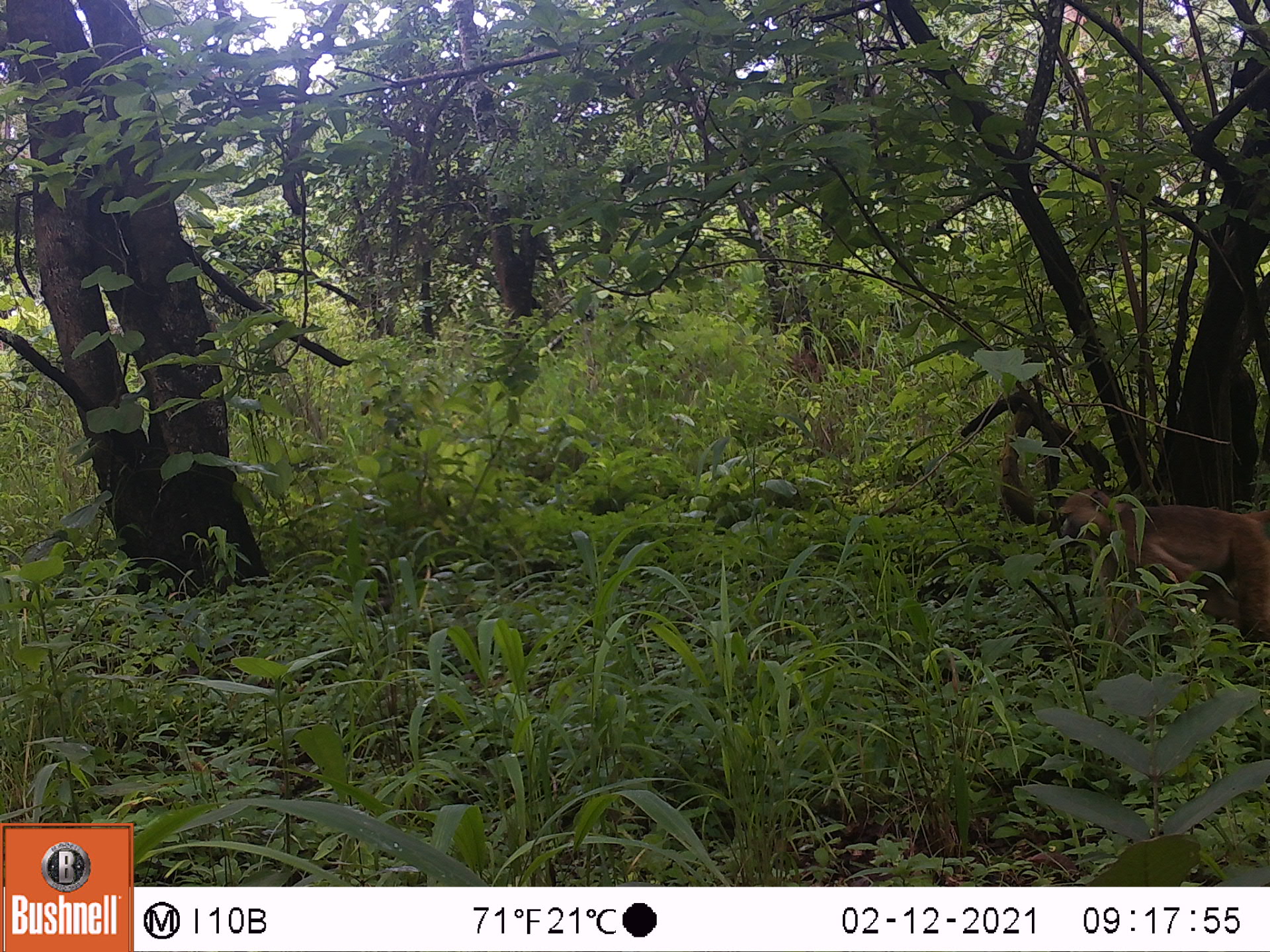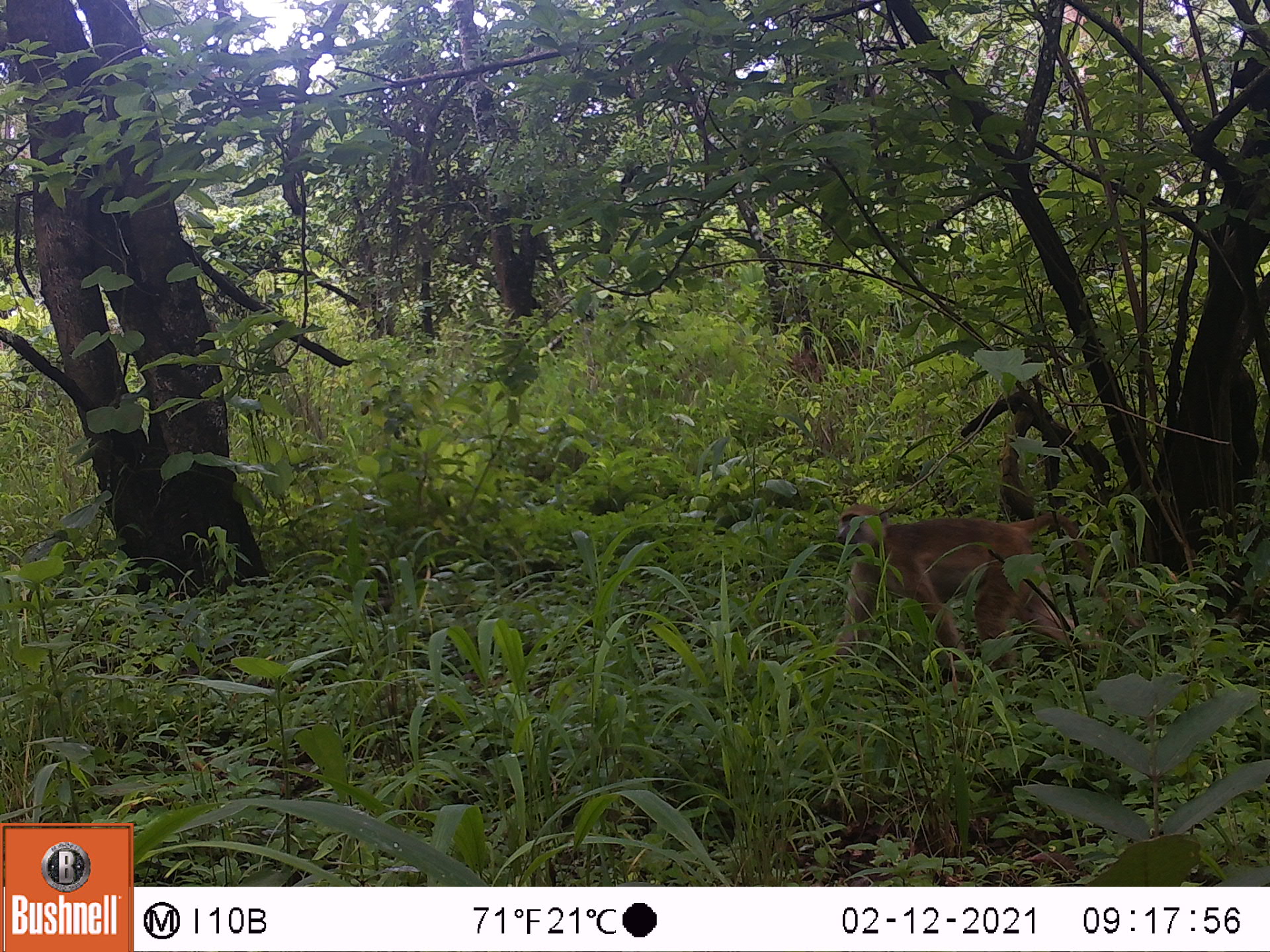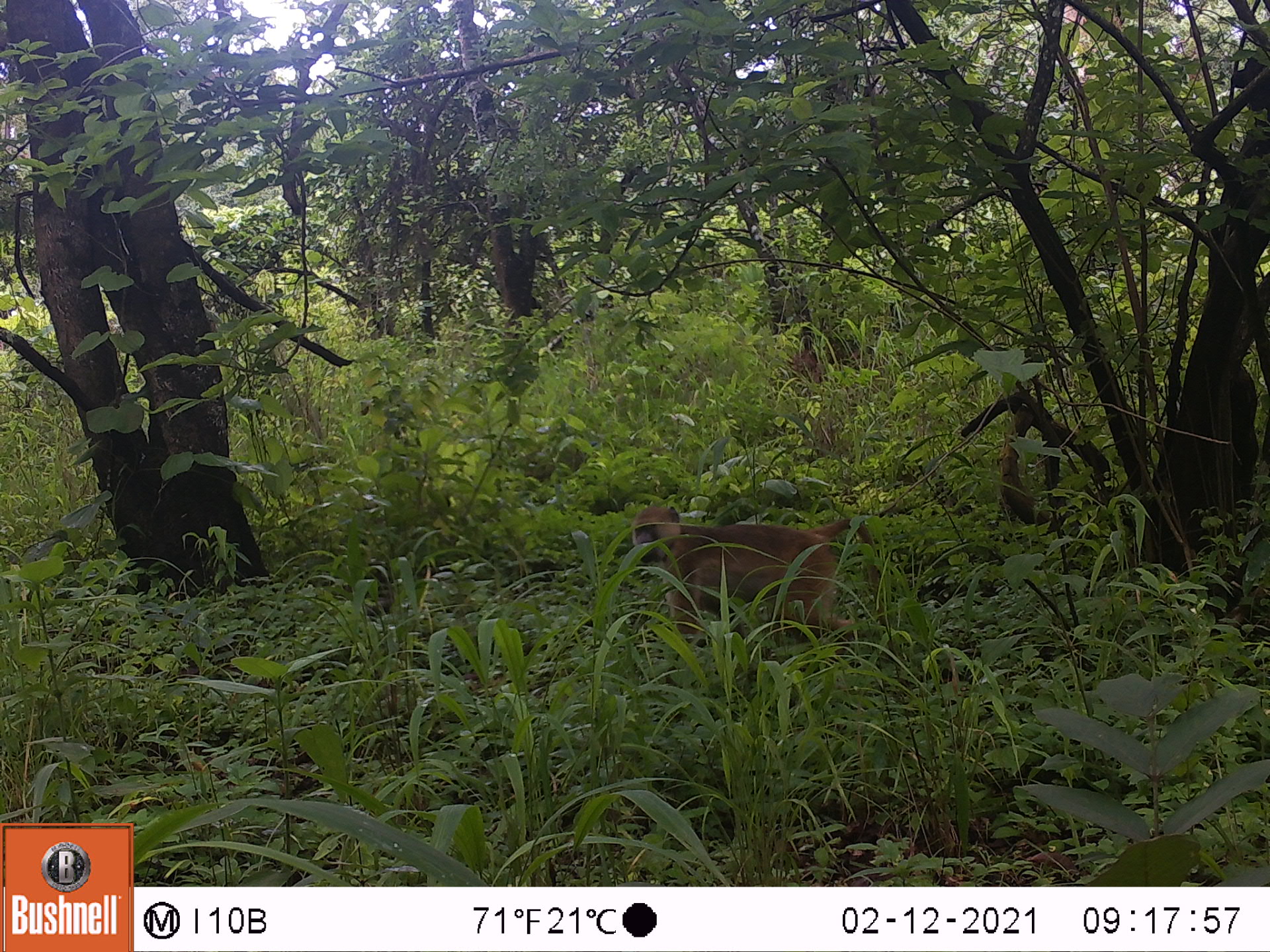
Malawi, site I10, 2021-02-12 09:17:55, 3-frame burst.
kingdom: Animalia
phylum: Chordata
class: Mammalia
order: Primates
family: Cercopithecidae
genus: Papio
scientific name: Papio cynocephalus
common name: yellow baboon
Yellow baboon (Papio cynocephalus), count 1.